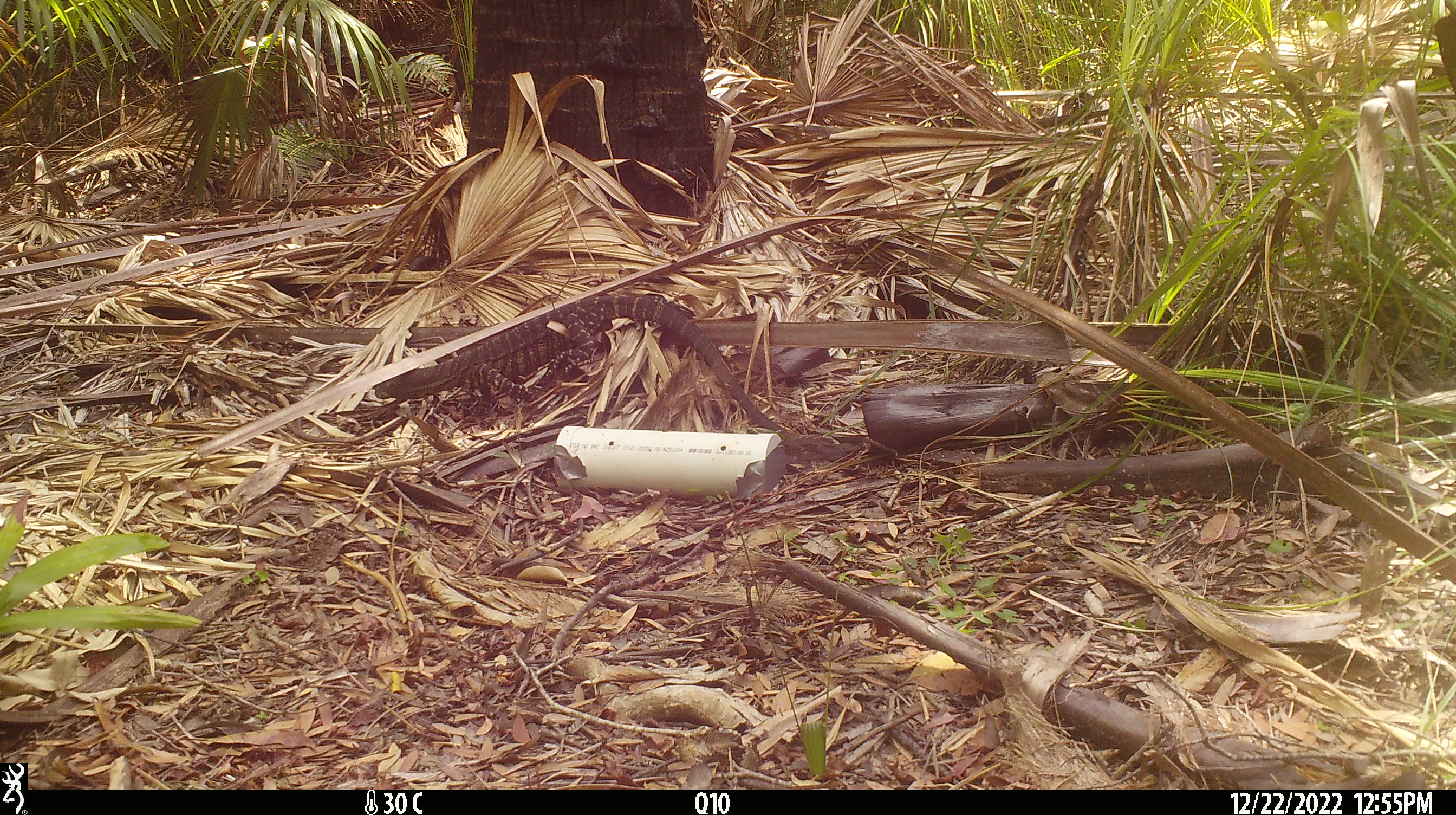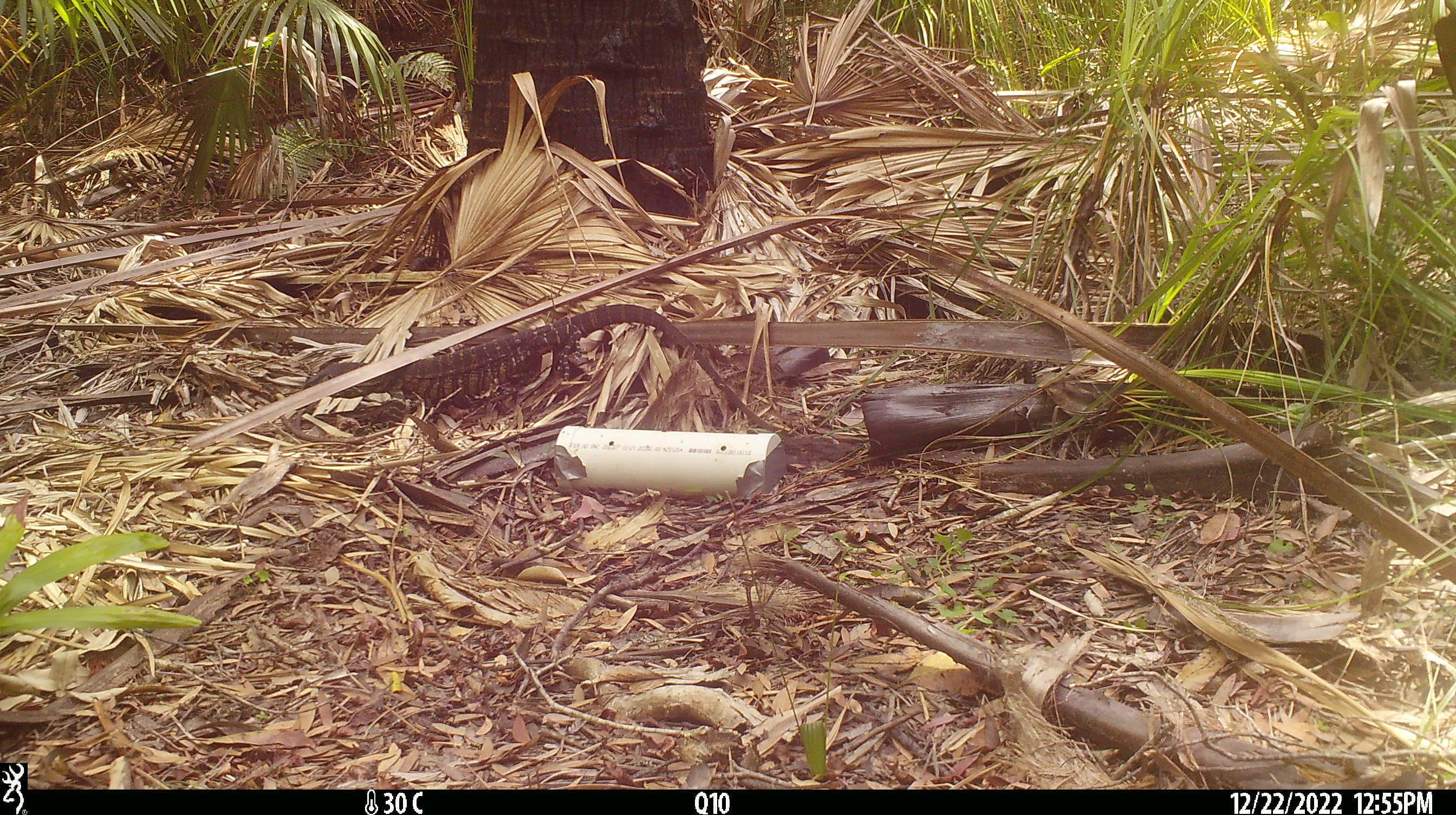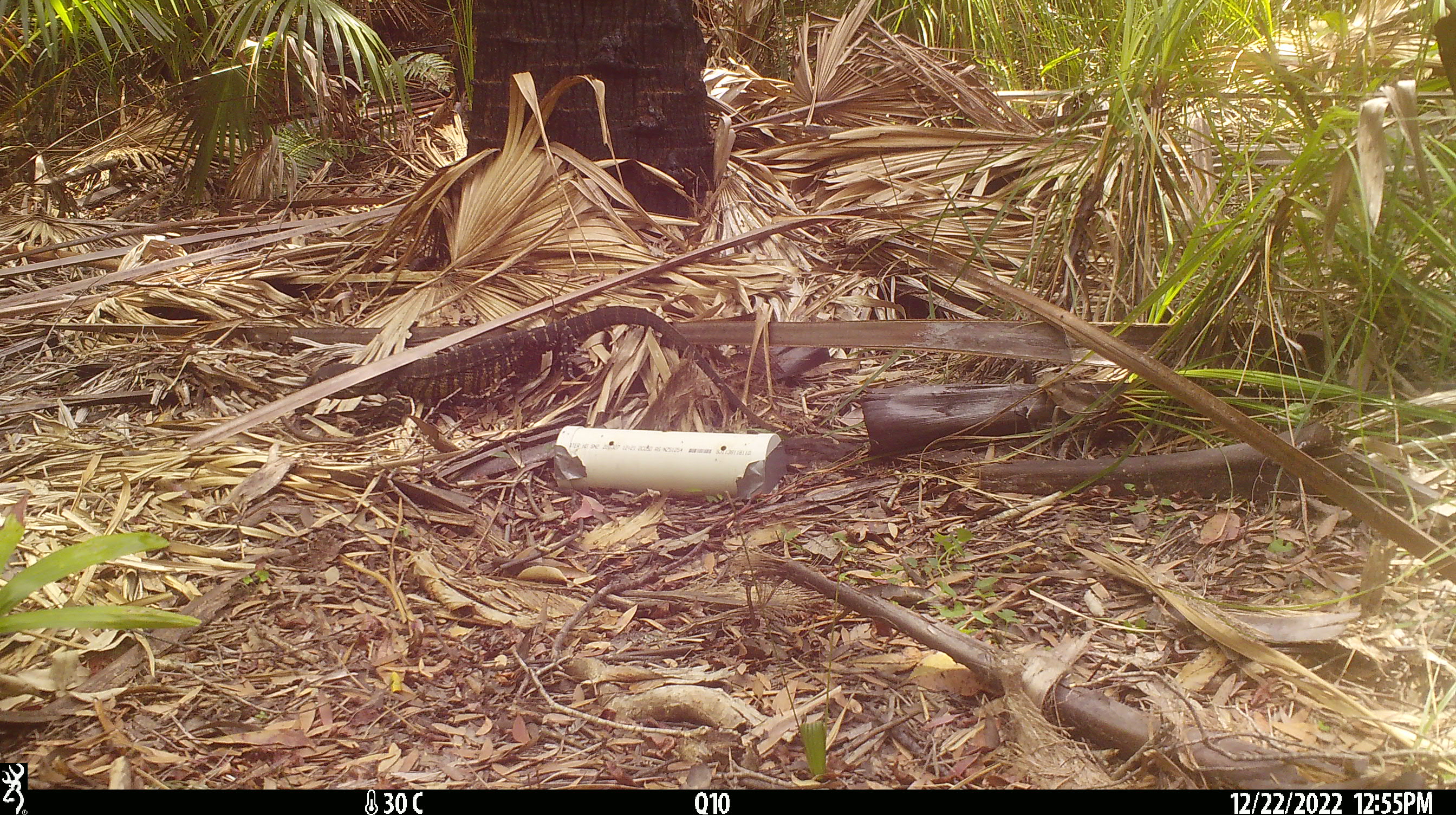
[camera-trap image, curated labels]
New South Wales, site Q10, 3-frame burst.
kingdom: Animalia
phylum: Chordata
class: Reptilia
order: Squamata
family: Varanidae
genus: Varanus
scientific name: Varanus varius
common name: lace monitor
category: goanna